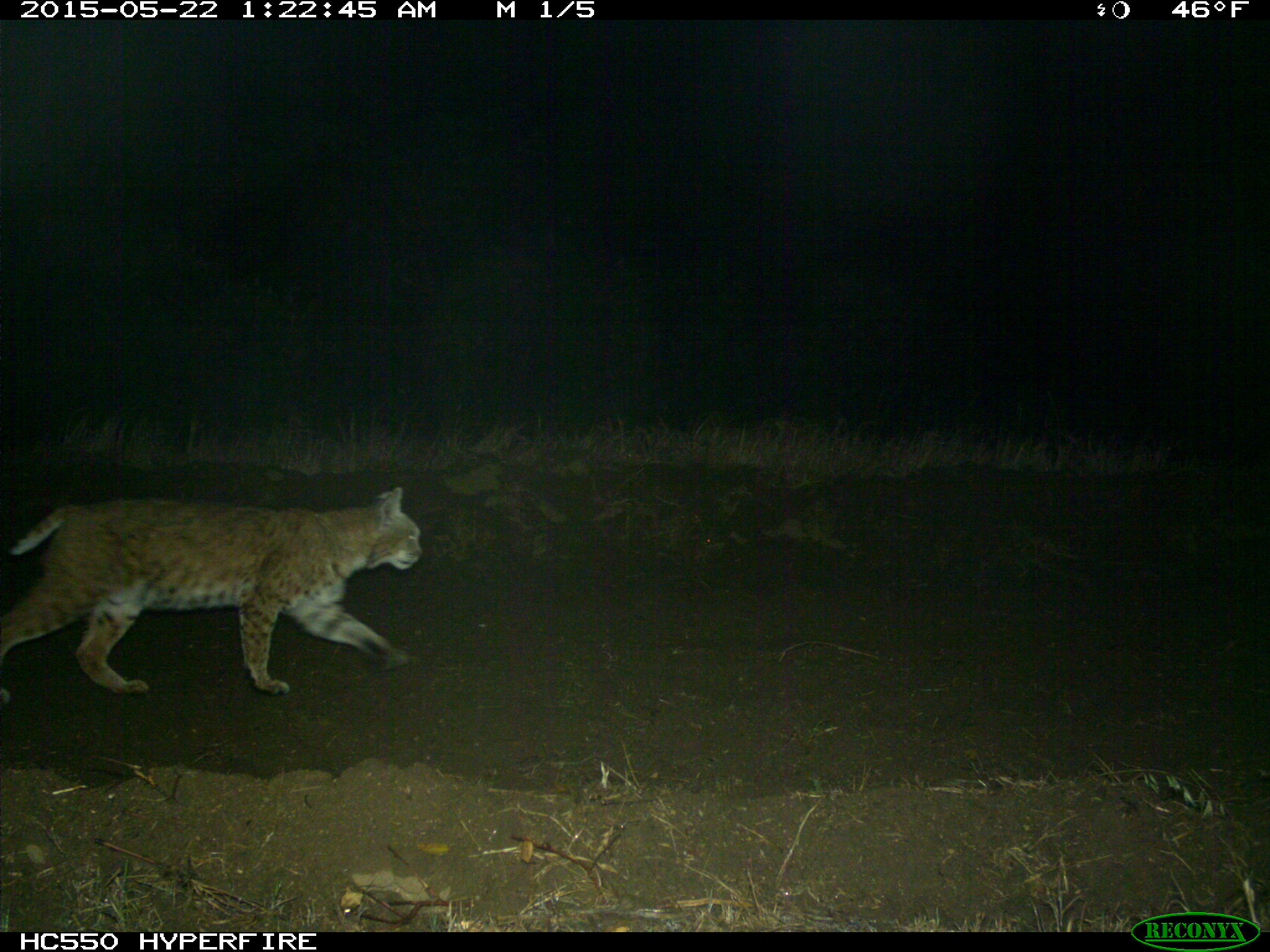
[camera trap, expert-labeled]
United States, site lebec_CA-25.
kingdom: Animalia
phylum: Chordata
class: Mammalia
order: Carnivora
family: Felidae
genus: Lynx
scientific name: Lynx rufus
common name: bobcat